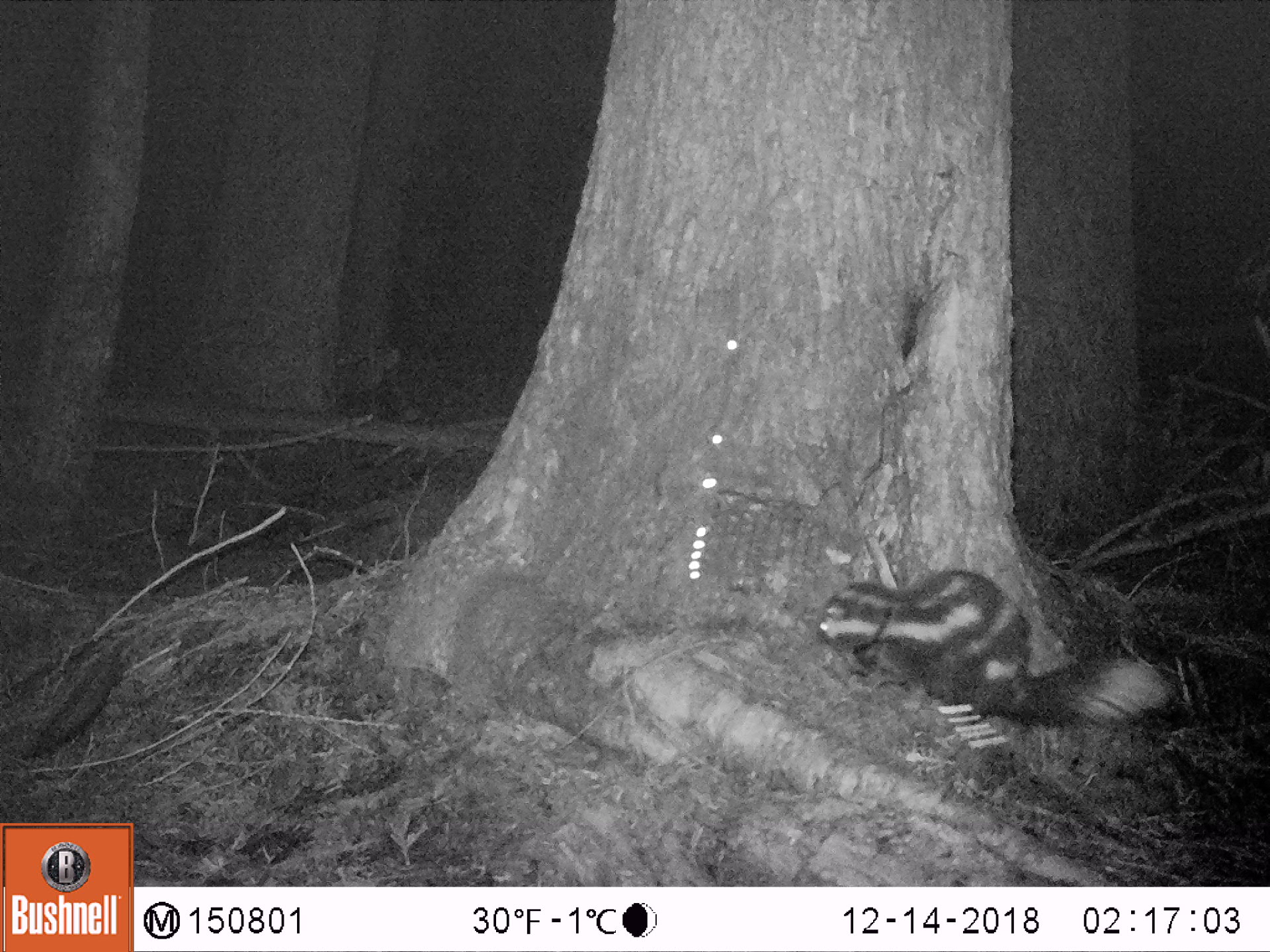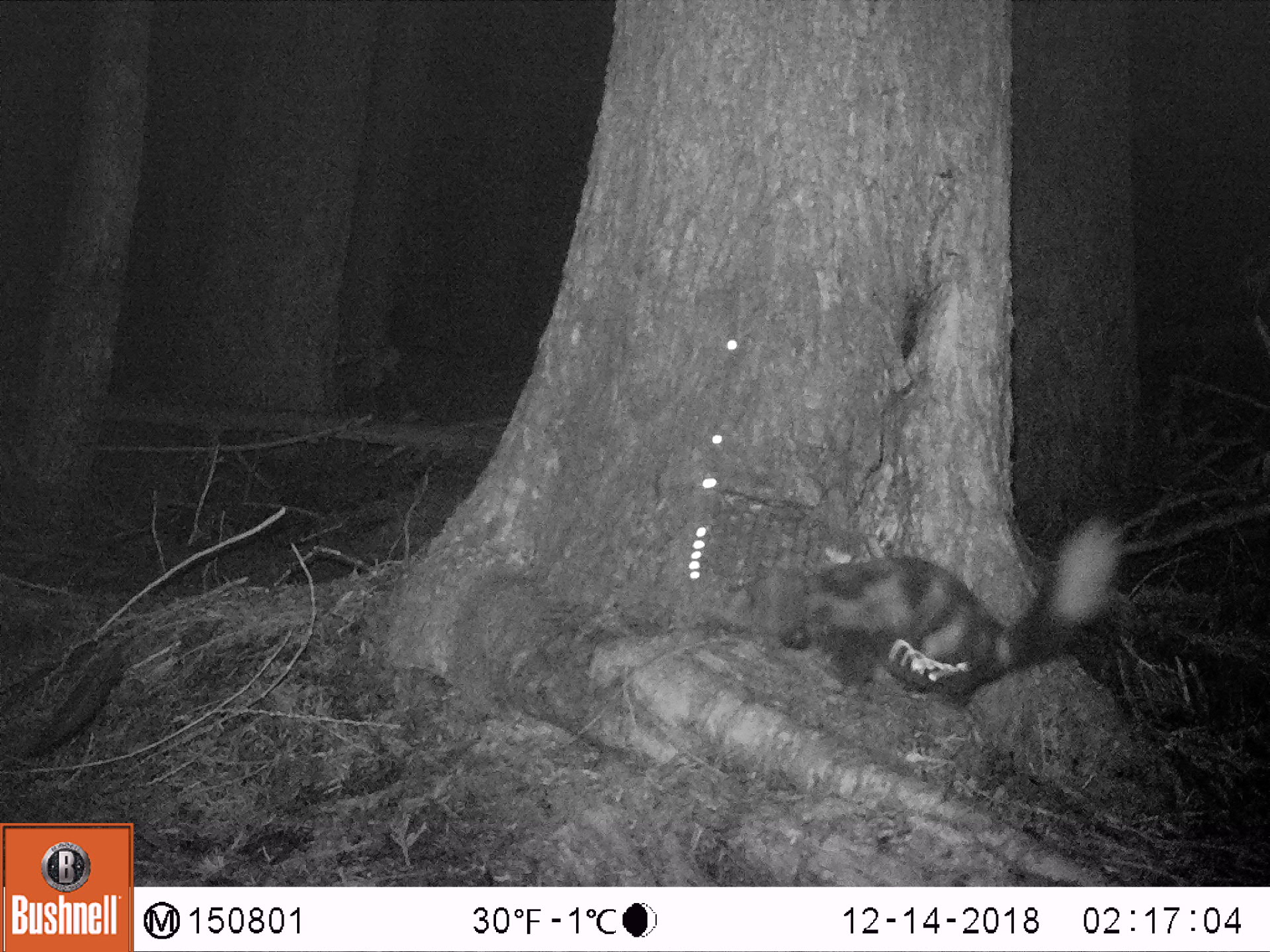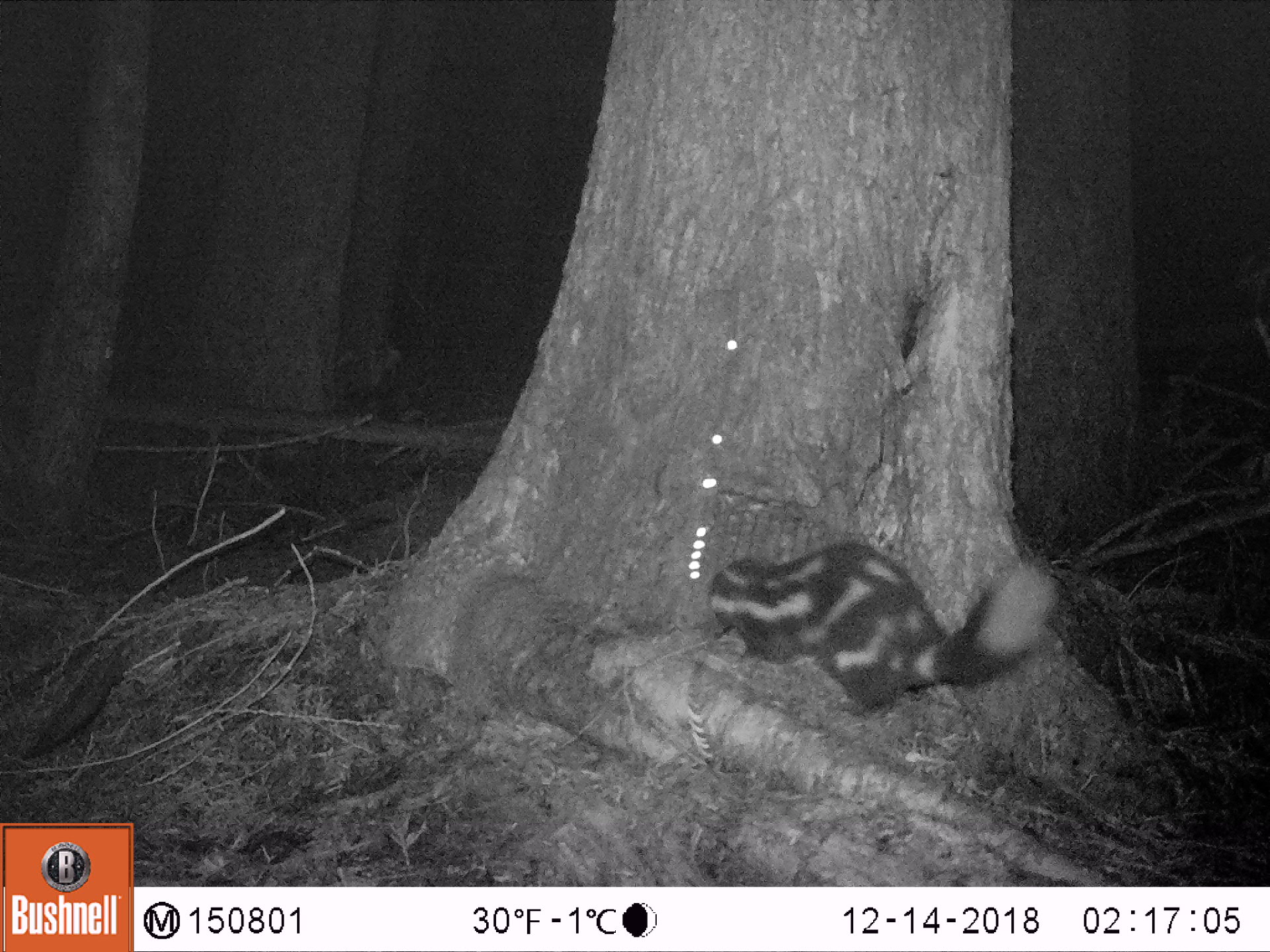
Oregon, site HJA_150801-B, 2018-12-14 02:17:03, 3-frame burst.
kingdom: Animalia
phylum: Chordata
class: Mammalia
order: Carnivora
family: Mephitidae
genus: Spilogale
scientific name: Spilogale gracilis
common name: western spotted skunk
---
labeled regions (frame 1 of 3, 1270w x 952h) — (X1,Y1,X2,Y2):
western spotted skunk: (786,524,1185,755)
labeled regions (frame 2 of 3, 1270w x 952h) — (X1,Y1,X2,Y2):
western spotted skunk: (761,475,1139,724)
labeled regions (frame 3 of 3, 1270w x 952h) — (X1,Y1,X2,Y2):
western spotted skunk: (708,514,1063,736)